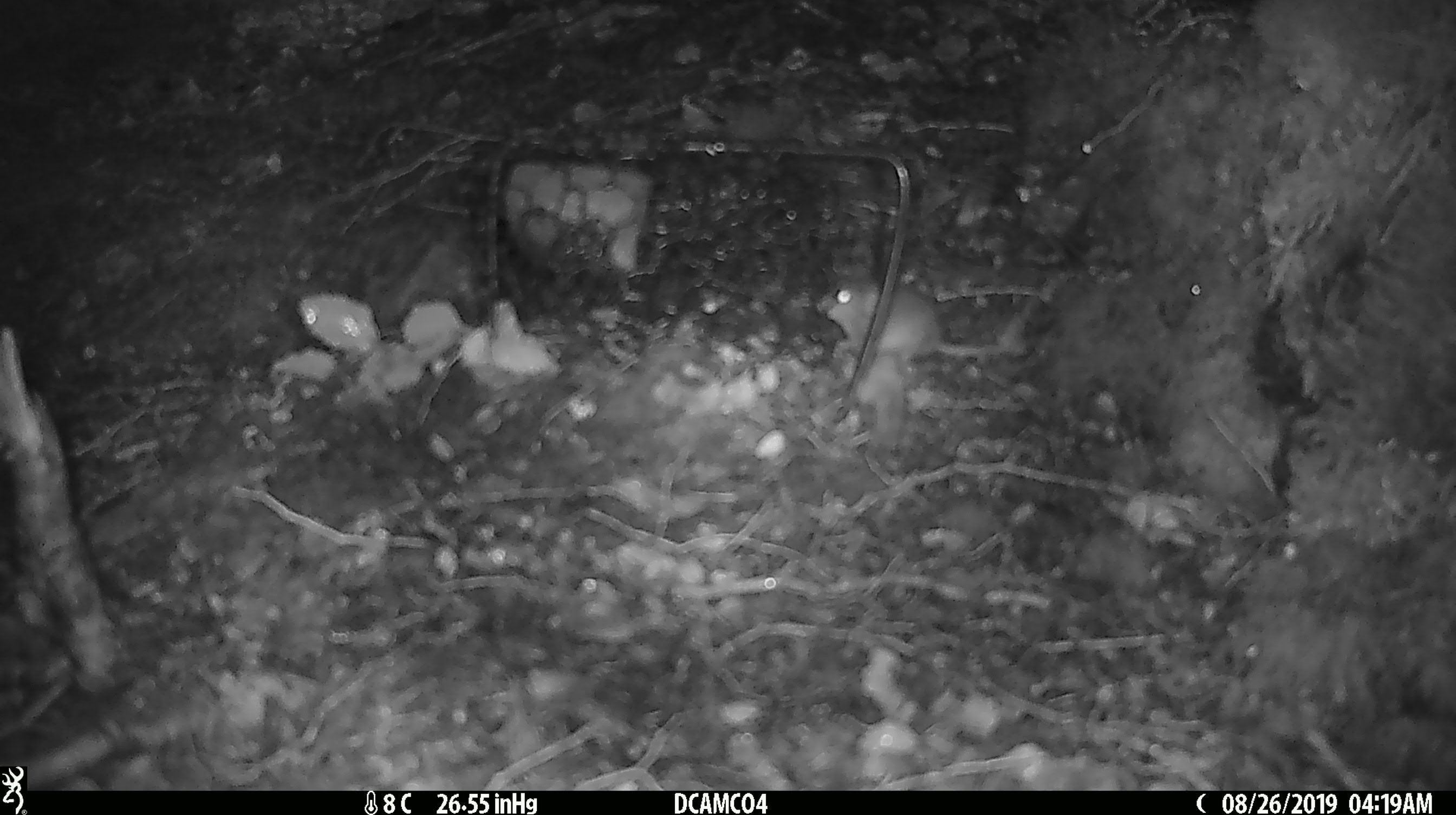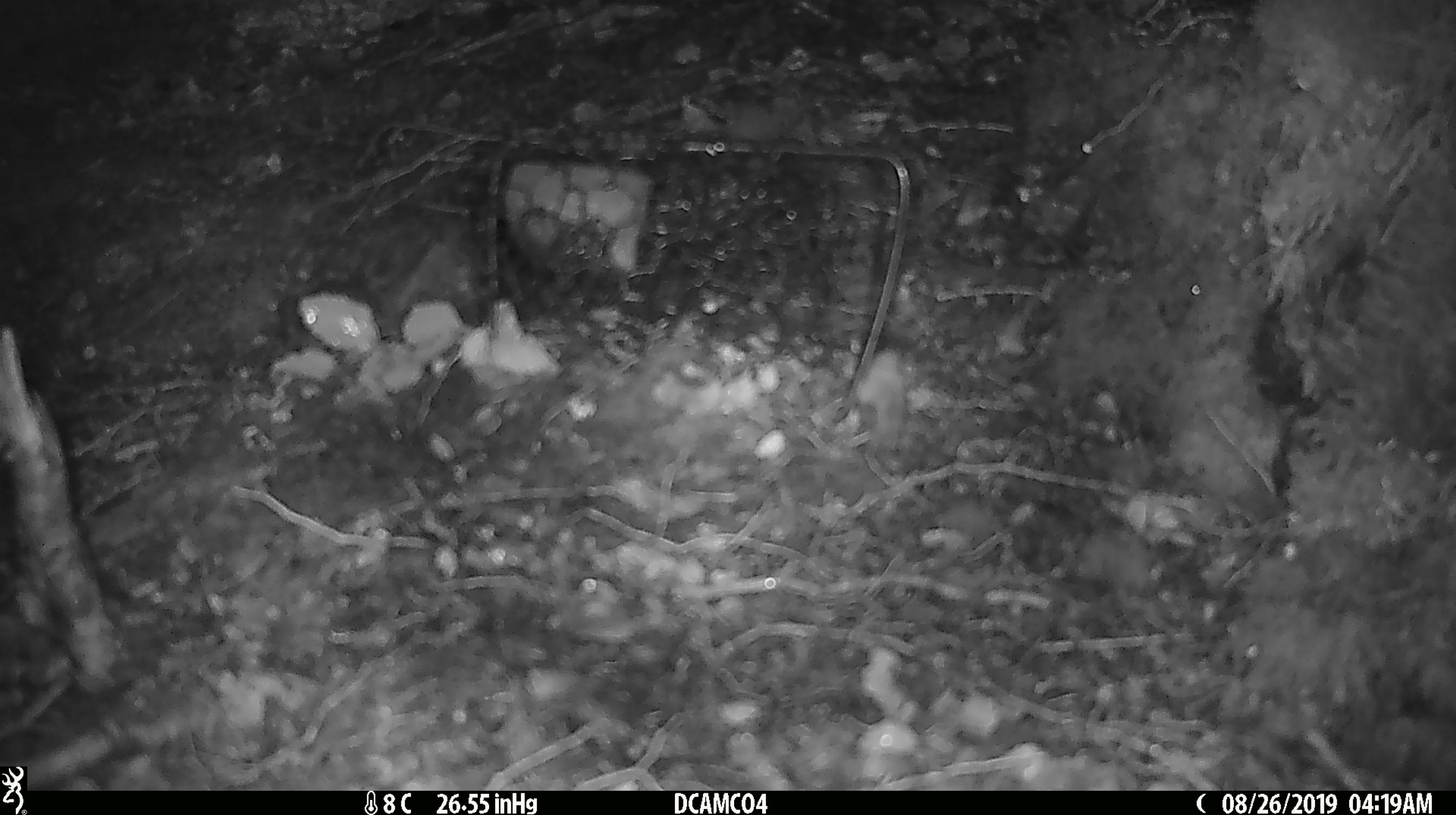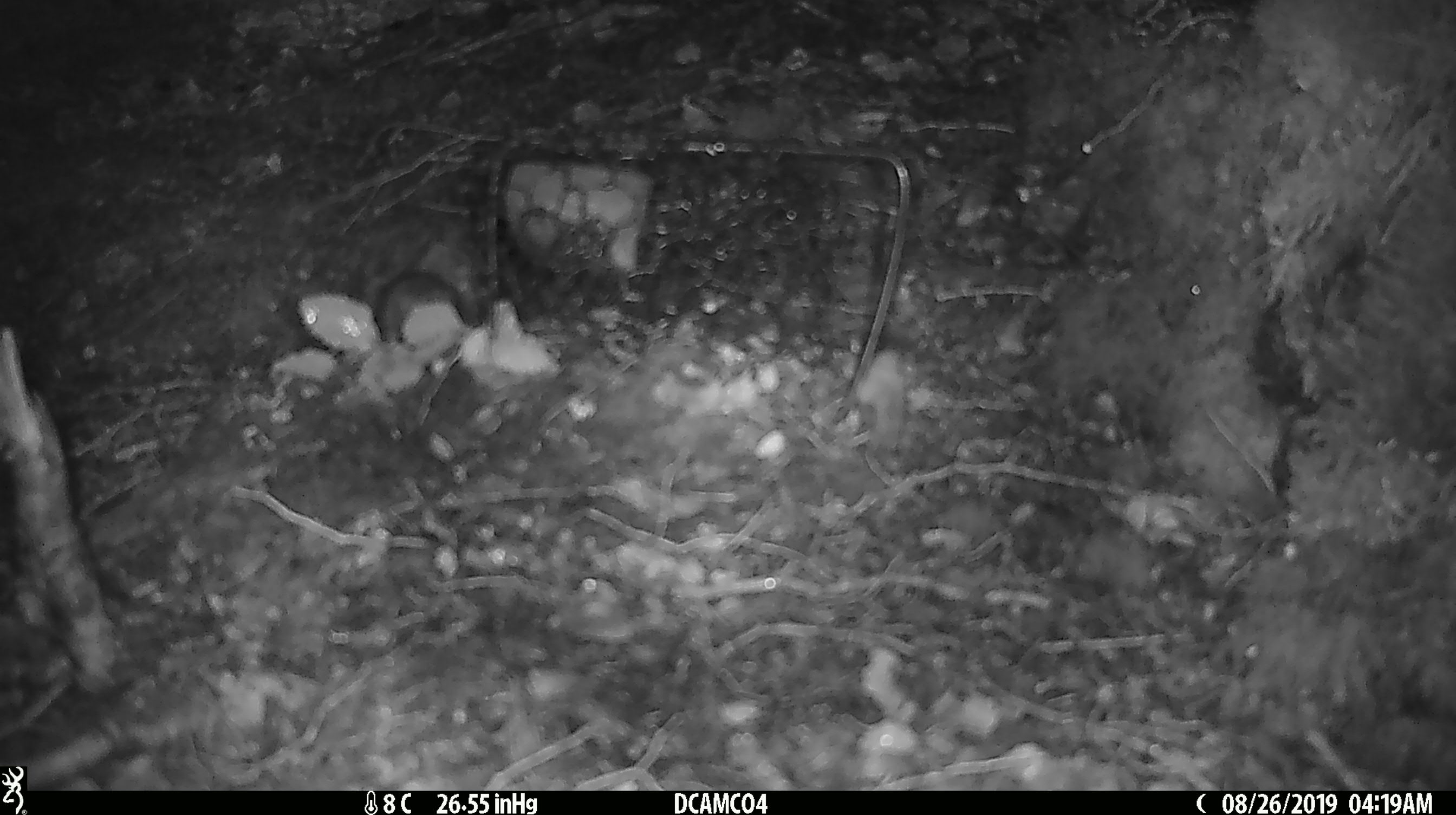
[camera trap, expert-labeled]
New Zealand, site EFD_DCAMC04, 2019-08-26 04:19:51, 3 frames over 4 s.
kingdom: Animalia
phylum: Chordata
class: Mammalia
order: Rodentia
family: Muridae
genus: Mus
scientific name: Mus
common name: mouse